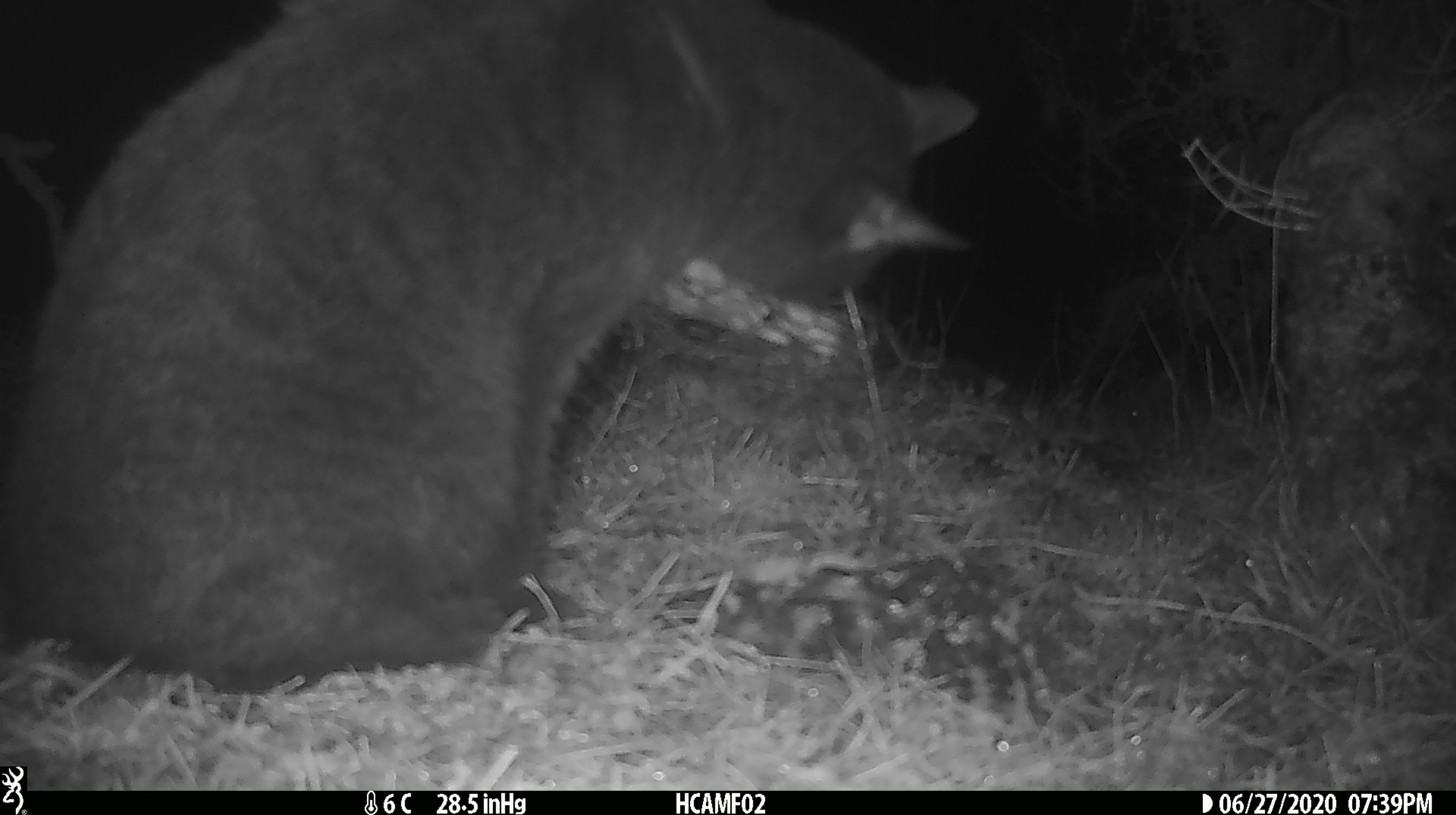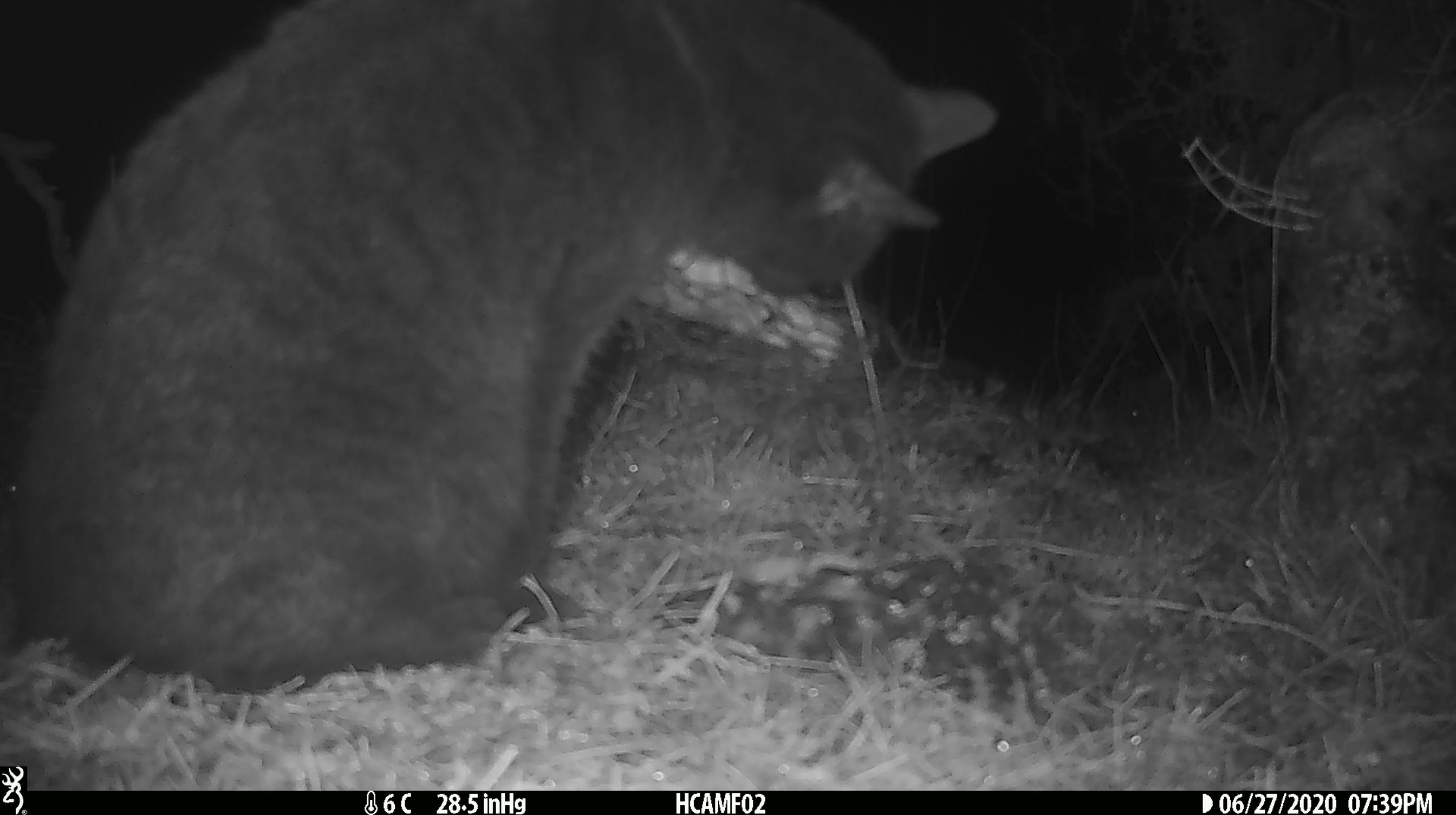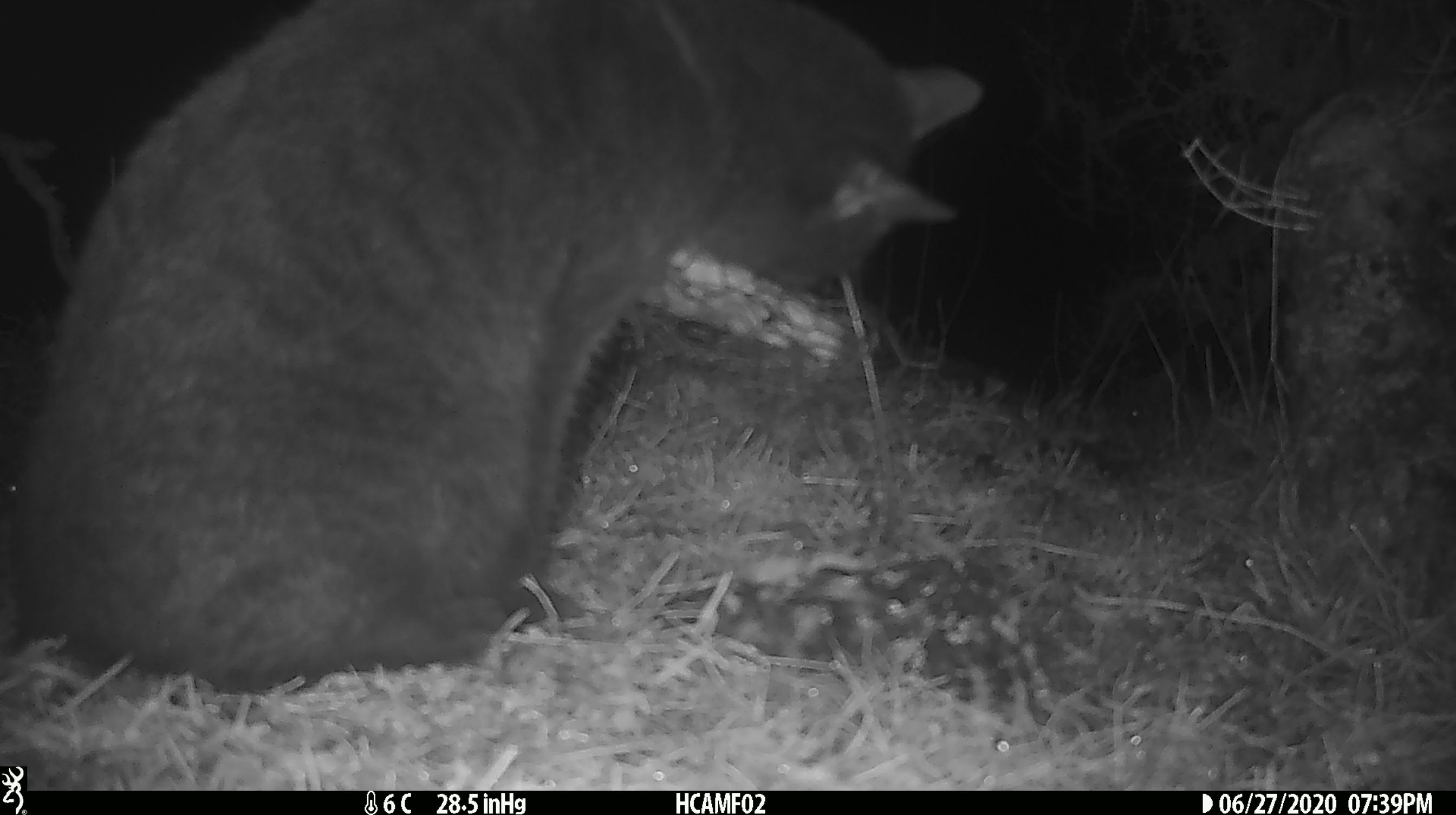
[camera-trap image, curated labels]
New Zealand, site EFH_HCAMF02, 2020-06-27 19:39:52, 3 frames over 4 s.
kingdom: Animalia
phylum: Chordata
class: Mammalia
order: Carnivora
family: Felidae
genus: Felis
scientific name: Felis catus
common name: domestic cat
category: cat